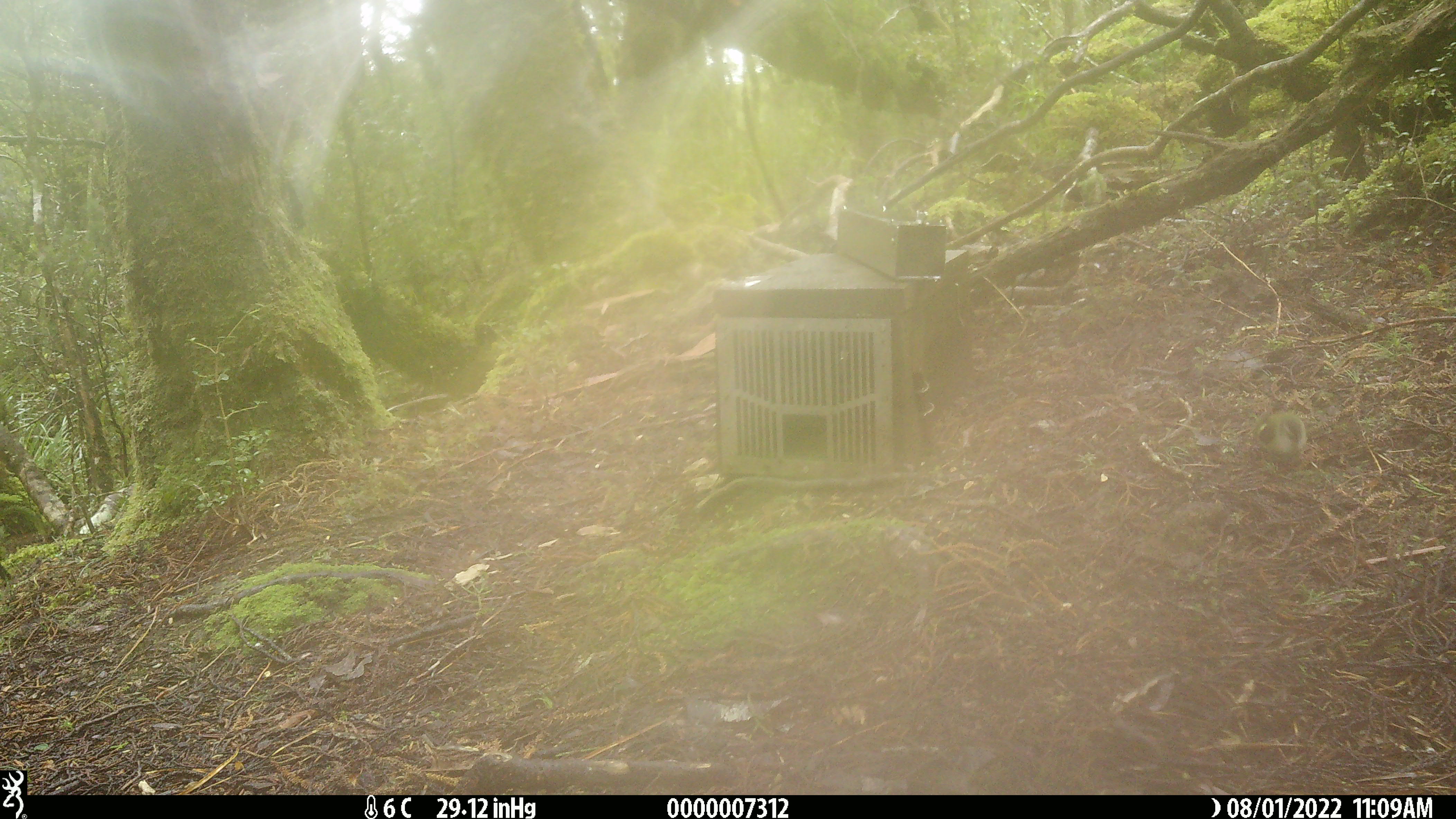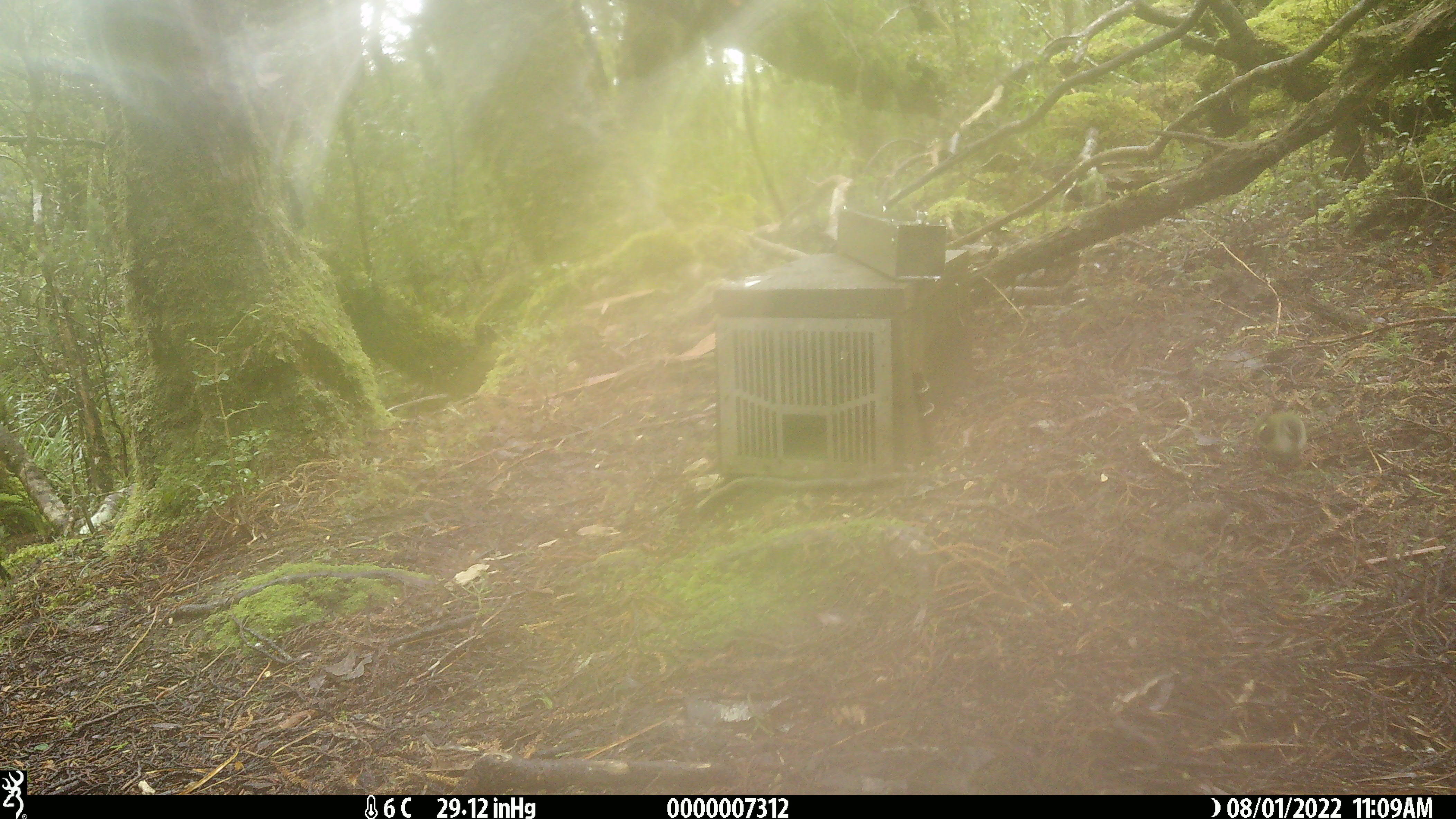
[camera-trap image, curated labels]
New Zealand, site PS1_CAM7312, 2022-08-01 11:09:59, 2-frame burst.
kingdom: Animalia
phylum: Chordata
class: Aves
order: Passeriformes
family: Acanthisittidae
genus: Acanthisitta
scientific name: Acanthisitta chloris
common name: rifleman